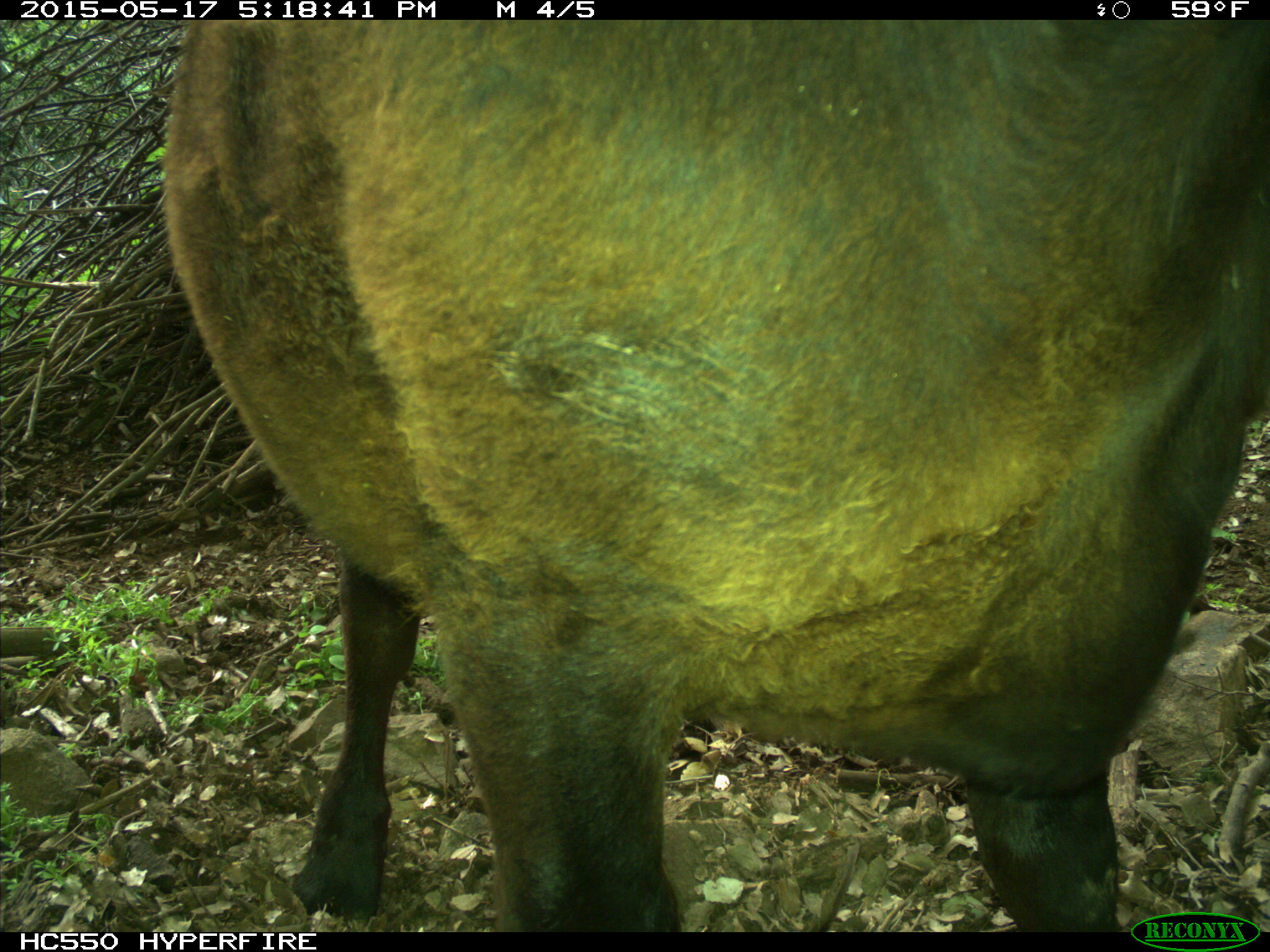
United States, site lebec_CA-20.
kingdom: Animalia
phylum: Chordata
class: Mammalia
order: Artiodactyla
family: Bovidae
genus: Bos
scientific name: Bos taurus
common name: domestic cow